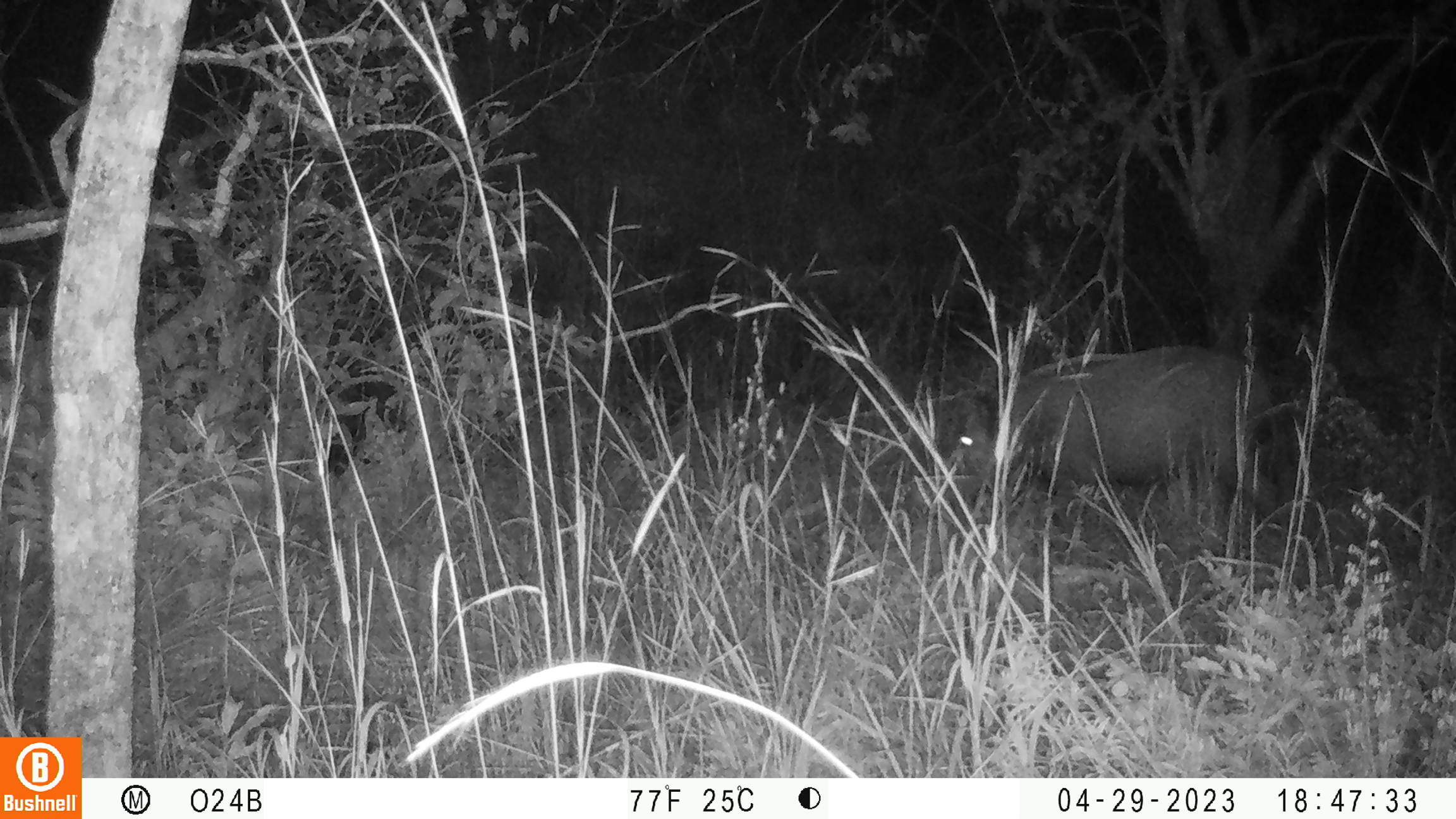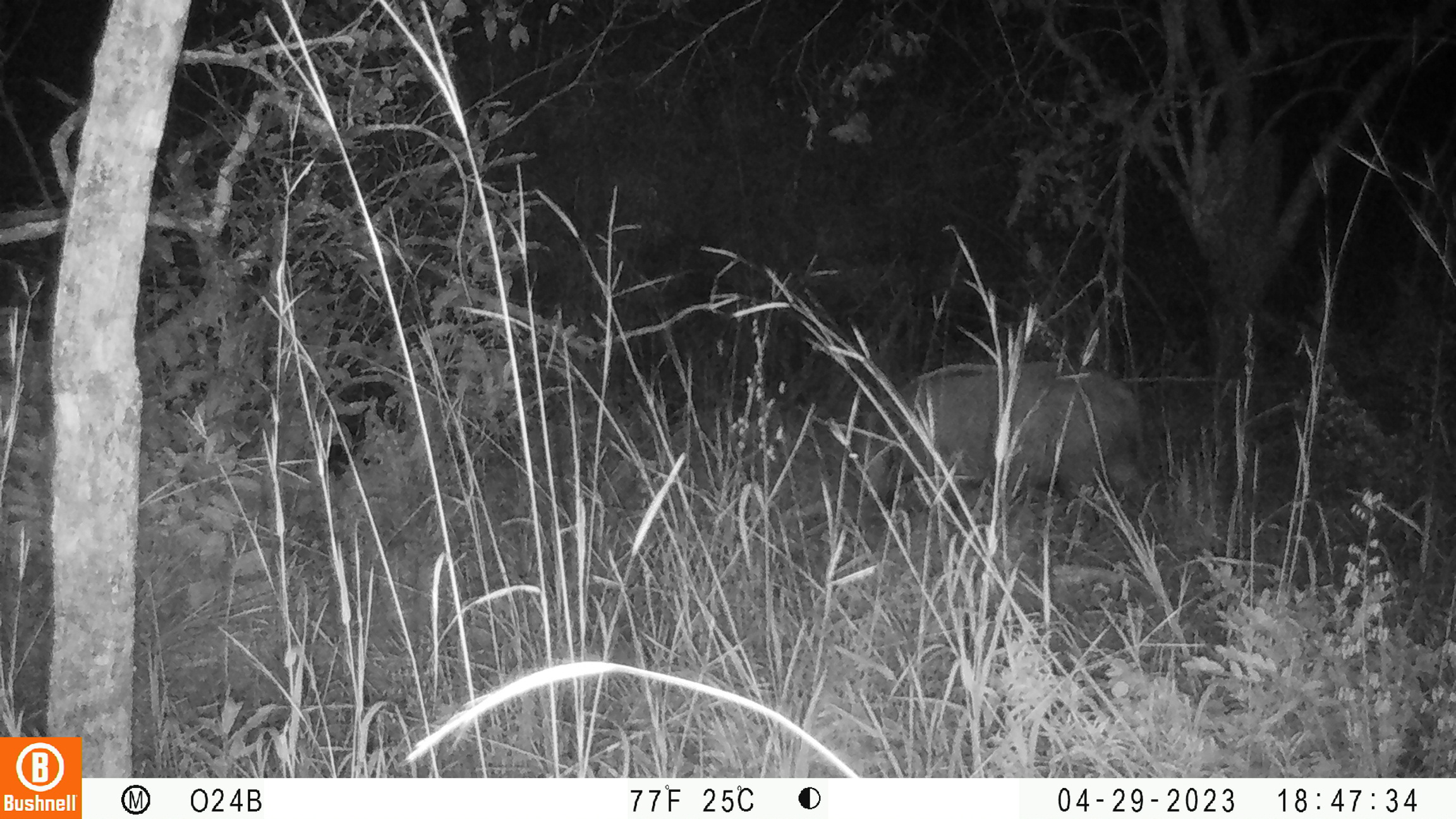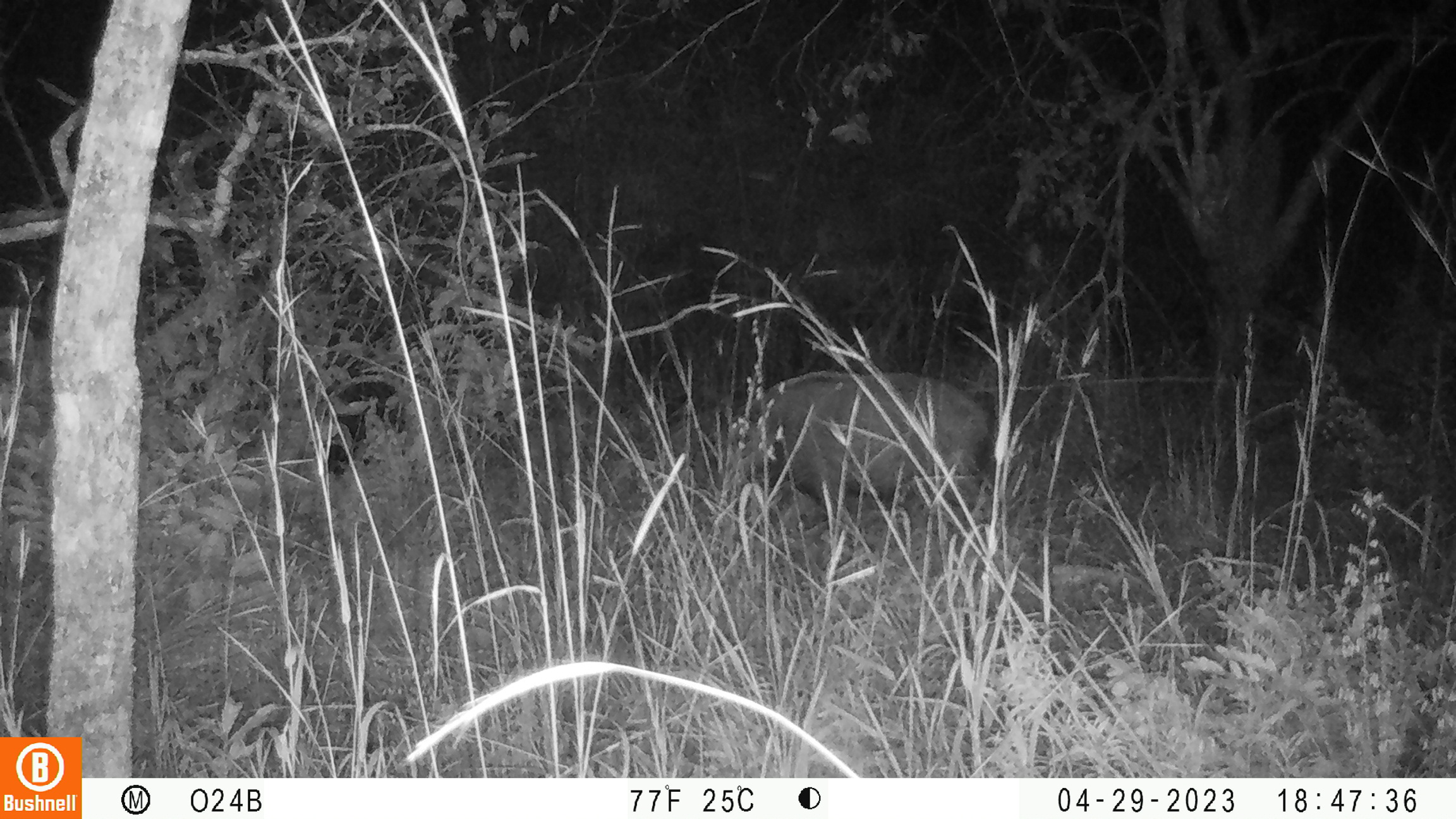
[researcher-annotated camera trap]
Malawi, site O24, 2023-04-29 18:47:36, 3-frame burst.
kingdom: Animalia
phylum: Chordata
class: Mammalia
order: Artiodactyla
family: Suidae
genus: Potamochoerus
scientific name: Potamochoerus larvatus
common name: bushpig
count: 1